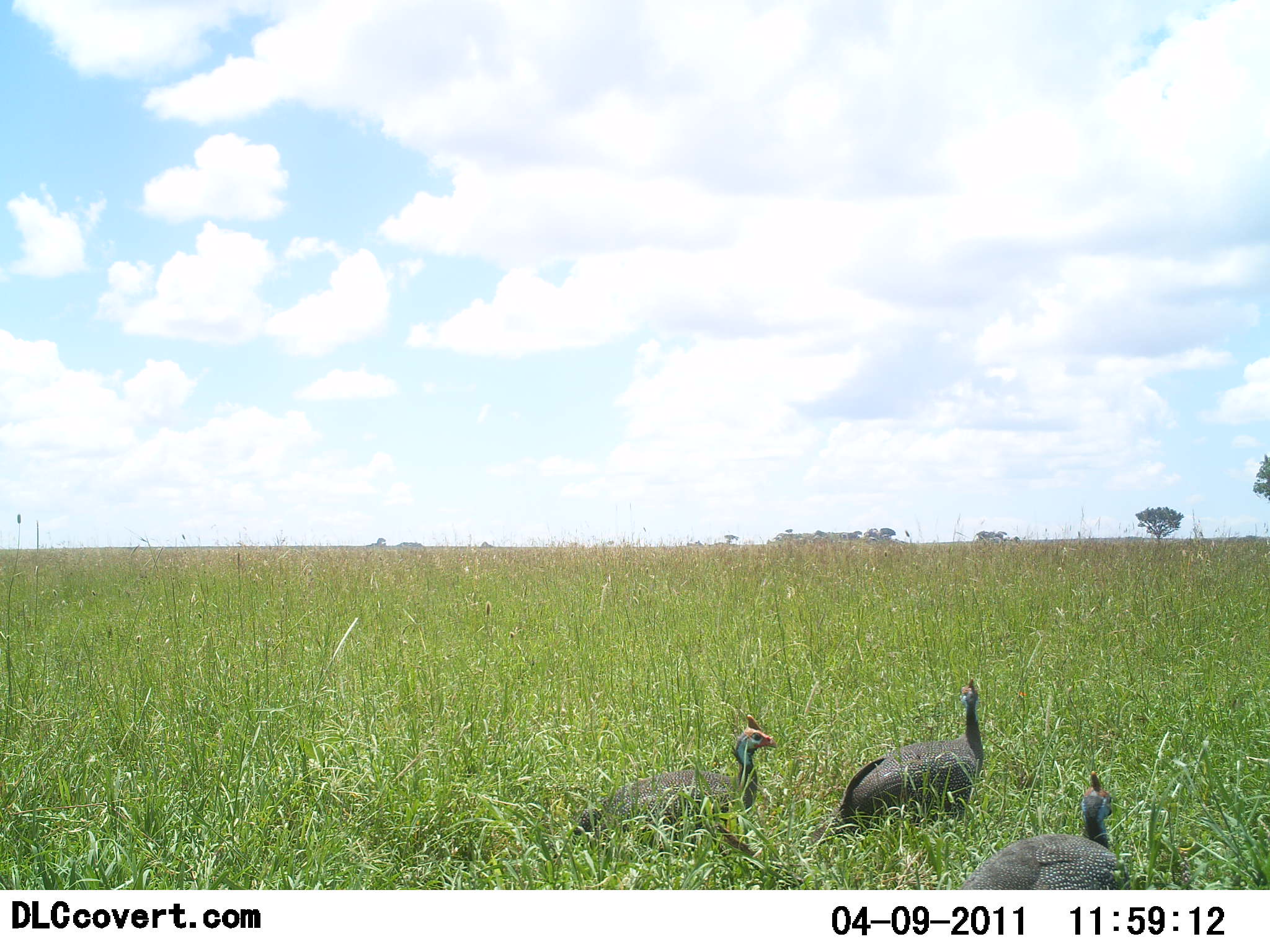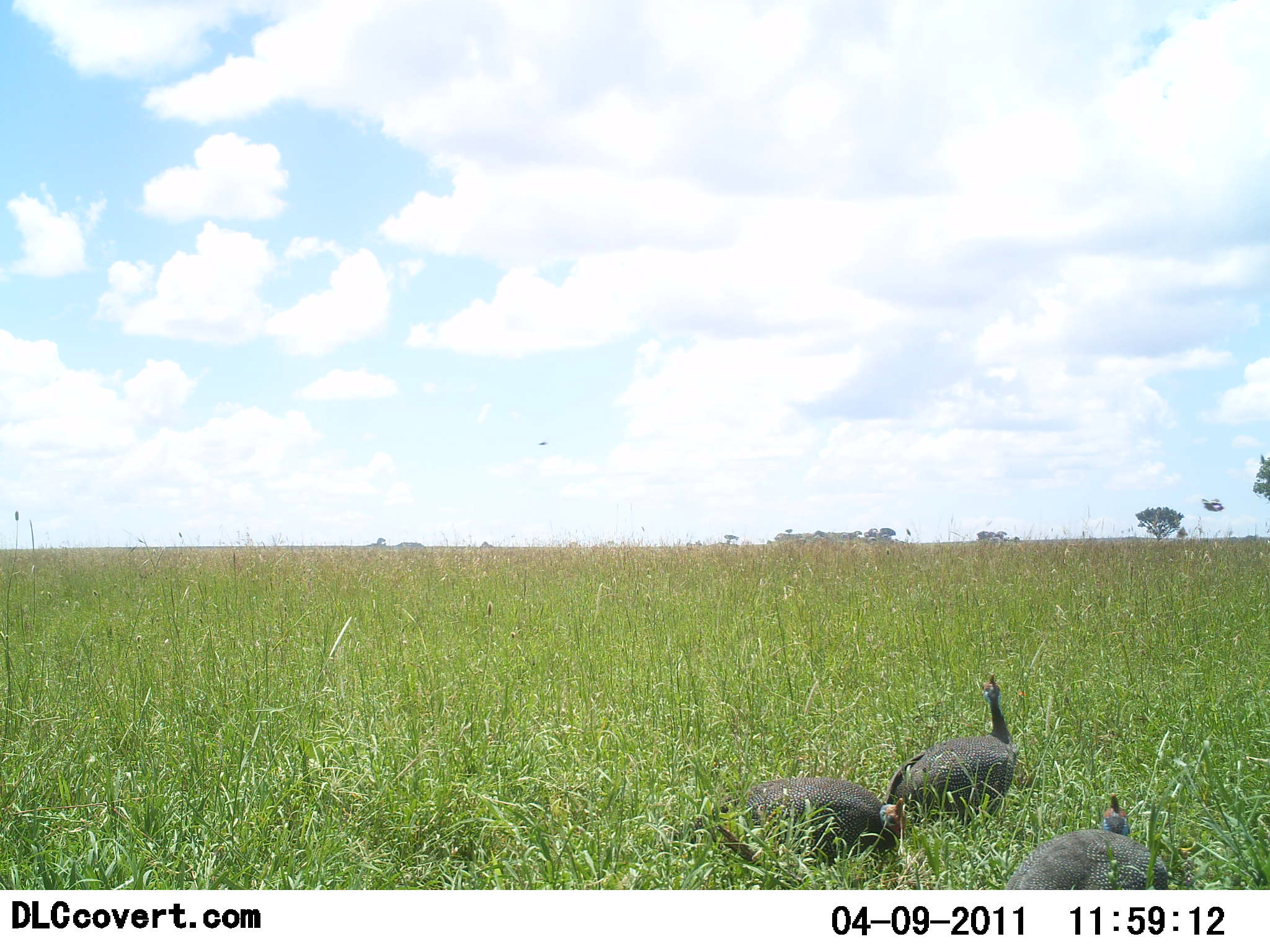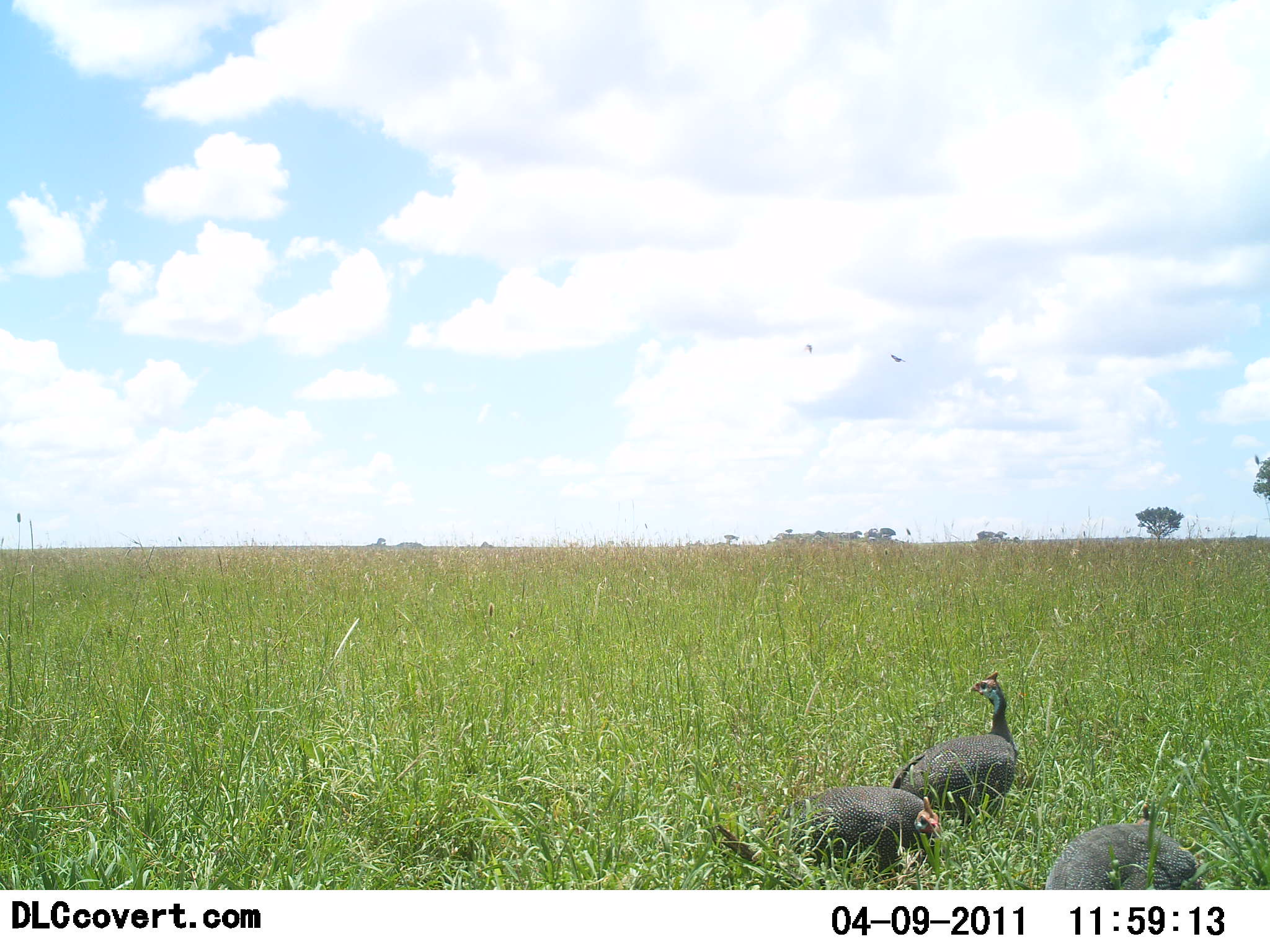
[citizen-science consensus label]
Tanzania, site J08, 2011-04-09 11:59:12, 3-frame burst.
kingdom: Animalia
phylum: Chordata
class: Aves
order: Galliformes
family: Numididae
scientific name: Numididae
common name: guinea fowl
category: guineafowl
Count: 3.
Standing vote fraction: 21%.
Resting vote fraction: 0%.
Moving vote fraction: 71%.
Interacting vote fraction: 0%.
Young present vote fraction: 0%.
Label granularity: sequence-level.